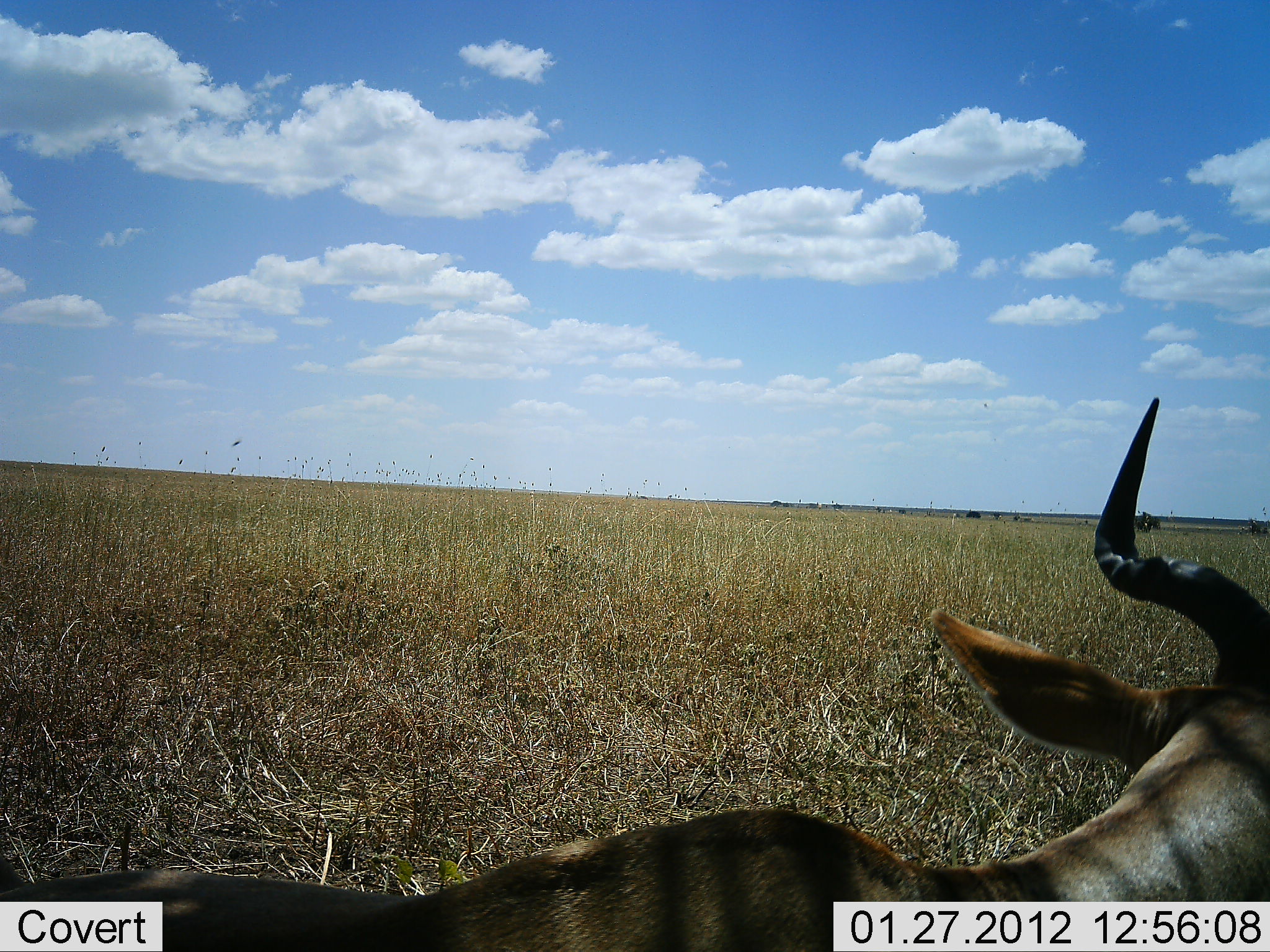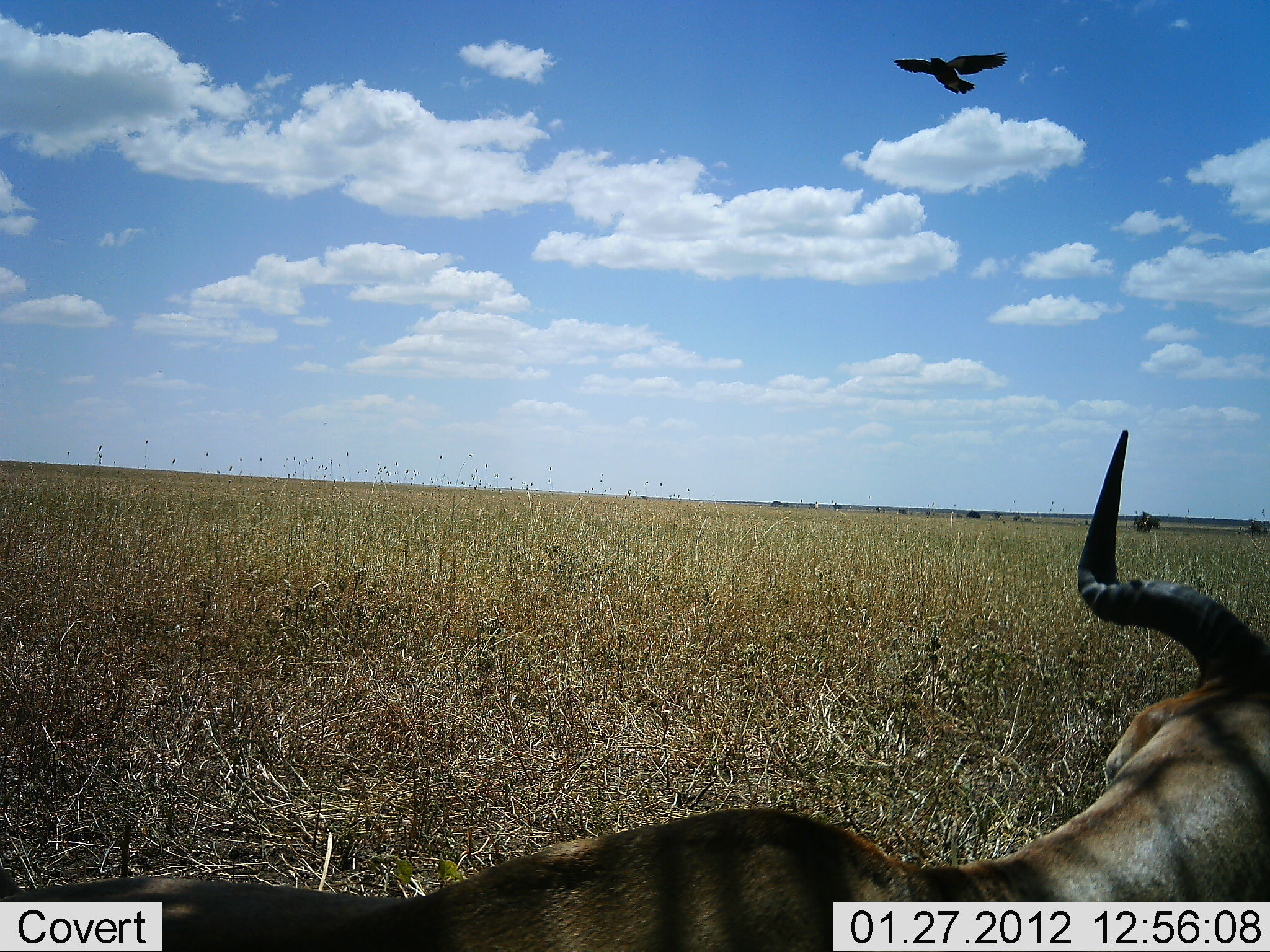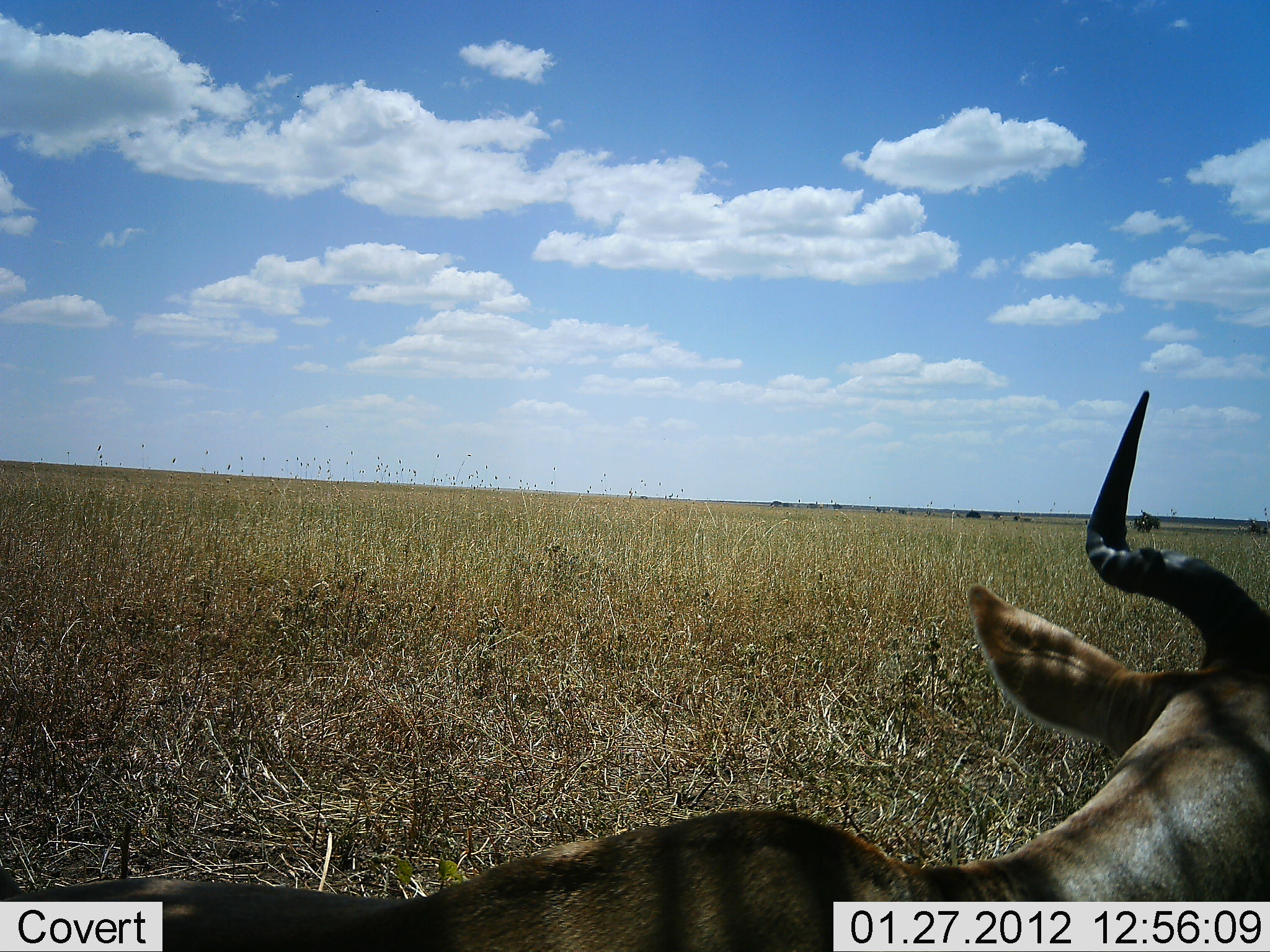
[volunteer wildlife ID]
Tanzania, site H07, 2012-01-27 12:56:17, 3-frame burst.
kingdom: Animalia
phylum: Chordata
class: Mammalia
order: Artiodactyla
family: Bovidae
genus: Alcelaphus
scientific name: Alcelaphus buselaphus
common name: hartebeest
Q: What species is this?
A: Hartebeest (Alcelaphus buselaphus).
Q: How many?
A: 1.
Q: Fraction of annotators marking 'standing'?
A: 17%.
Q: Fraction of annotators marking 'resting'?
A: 83%.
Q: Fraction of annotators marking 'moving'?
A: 0%.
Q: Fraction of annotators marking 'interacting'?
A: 0%.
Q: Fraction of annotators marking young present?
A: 0%.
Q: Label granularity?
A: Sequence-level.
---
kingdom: Animalia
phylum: Chordata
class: Aves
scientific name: Aves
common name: bird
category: otherbird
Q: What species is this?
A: Otherbird (bird) (Aves).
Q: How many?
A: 1.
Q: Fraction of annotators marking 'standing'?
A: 0%.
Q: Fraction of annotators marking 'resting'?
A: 0%.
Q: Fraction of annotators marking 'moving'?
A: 100%.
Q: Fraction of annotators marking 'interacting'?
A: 0%.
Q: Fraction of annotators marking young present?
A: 0%.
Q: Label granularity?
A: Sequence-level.